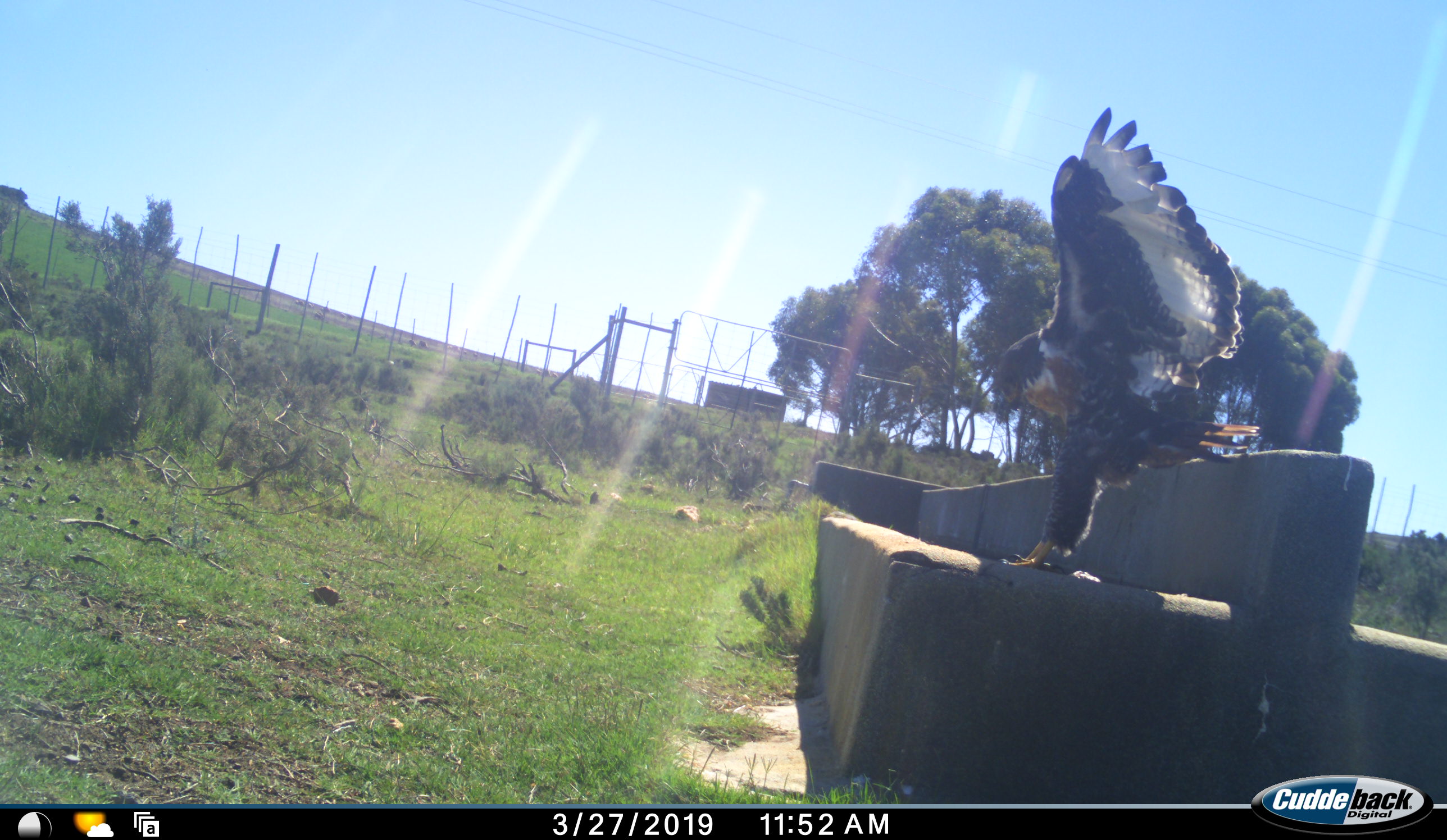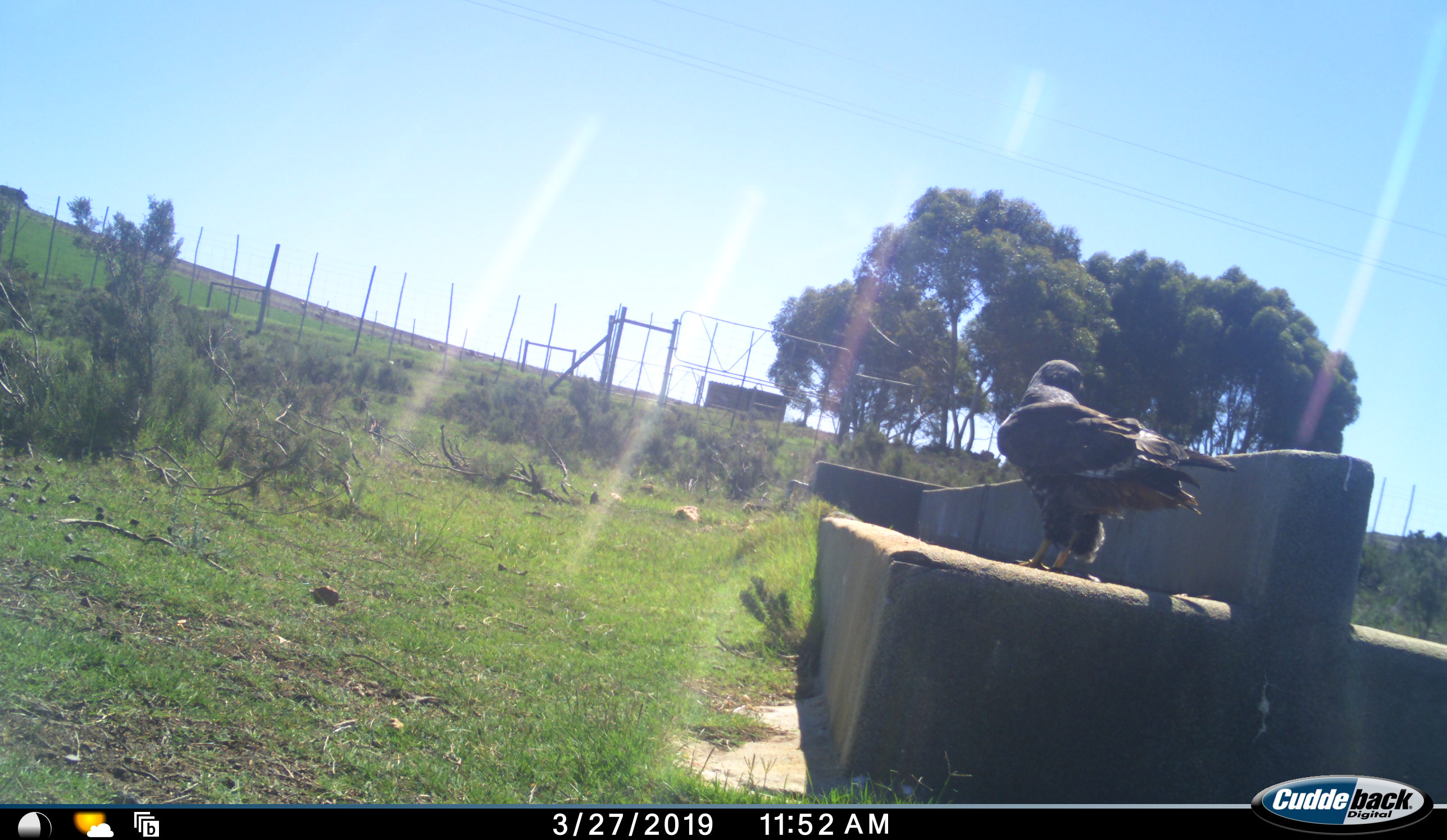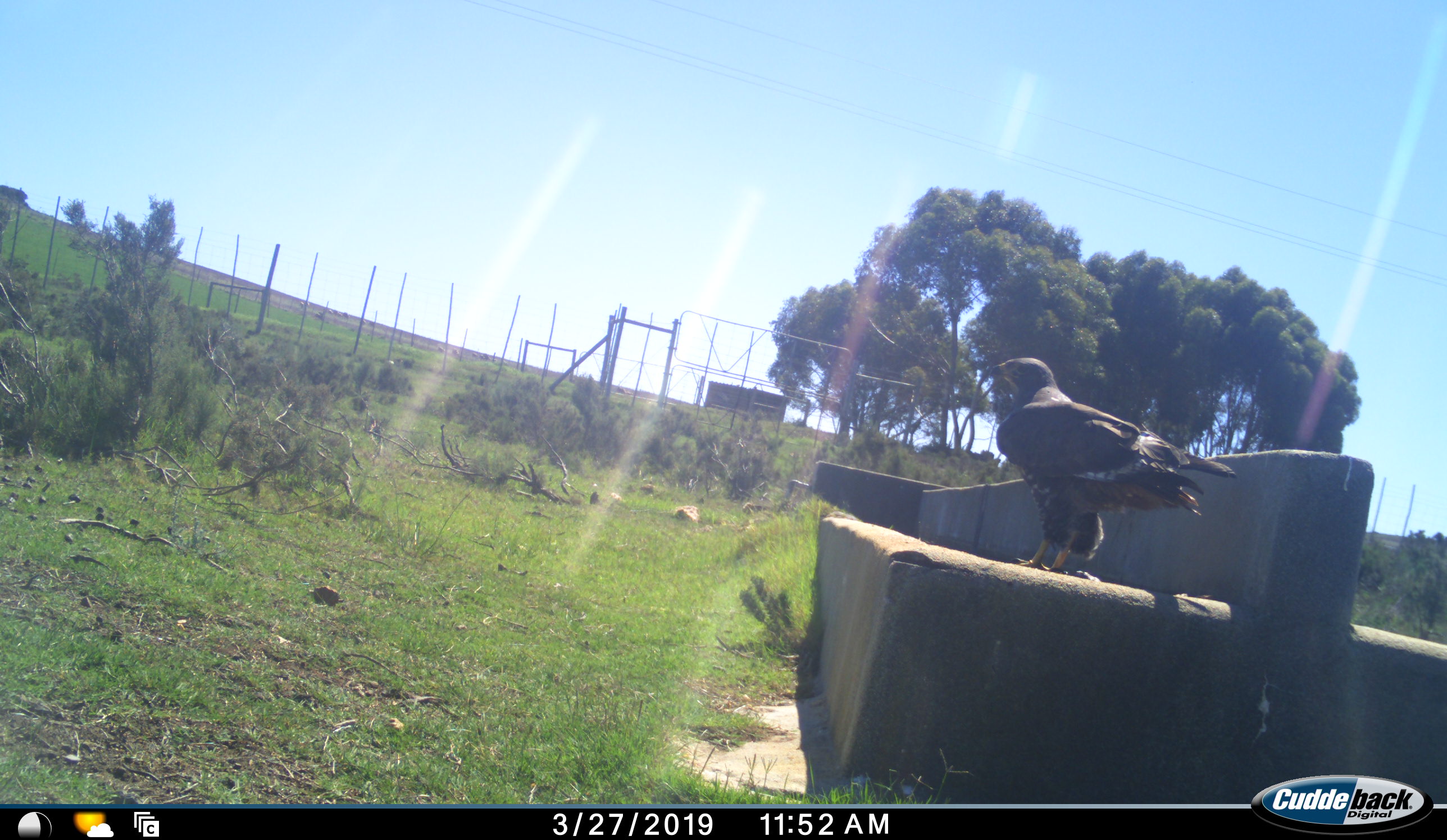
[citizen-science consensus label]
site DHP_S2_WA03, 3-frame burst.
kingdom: Animalia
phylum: Chordata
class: Aves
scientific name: Aves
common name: bird of prey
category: birdofprey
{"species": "birdofprey (bird of prey) (Aves)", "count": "1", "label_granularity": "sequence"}